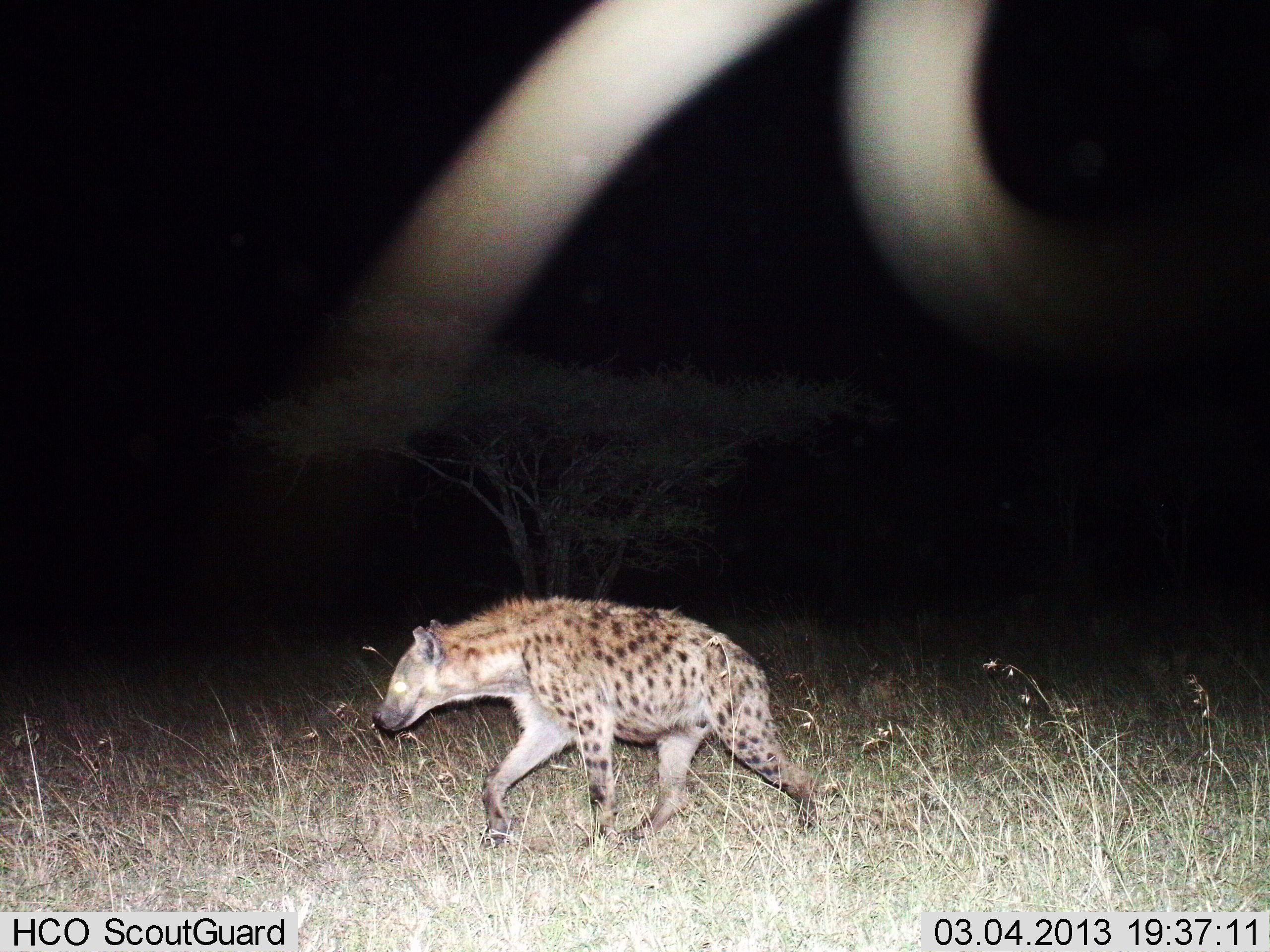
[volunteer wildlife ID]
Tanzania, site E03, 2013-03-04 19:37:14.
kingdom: Animalia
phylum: Chordata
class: Mammalia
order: Carnivora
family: Hyaenidae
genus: Crocuta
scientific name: Crocuta crocuta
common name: spotted hyena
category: hyenaspotted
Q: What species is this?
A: Hyenaspotted (spotted hyena) (Crocuta crocuta).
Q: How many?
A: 1.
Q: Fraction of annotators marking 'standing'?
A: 0%.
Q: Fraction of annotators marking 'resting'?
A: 0%.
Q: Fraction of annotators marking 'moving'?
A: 100%.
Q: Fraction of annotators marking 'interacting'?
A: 0%.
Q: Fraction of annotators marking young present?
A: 0%.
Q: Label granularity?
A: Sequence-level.